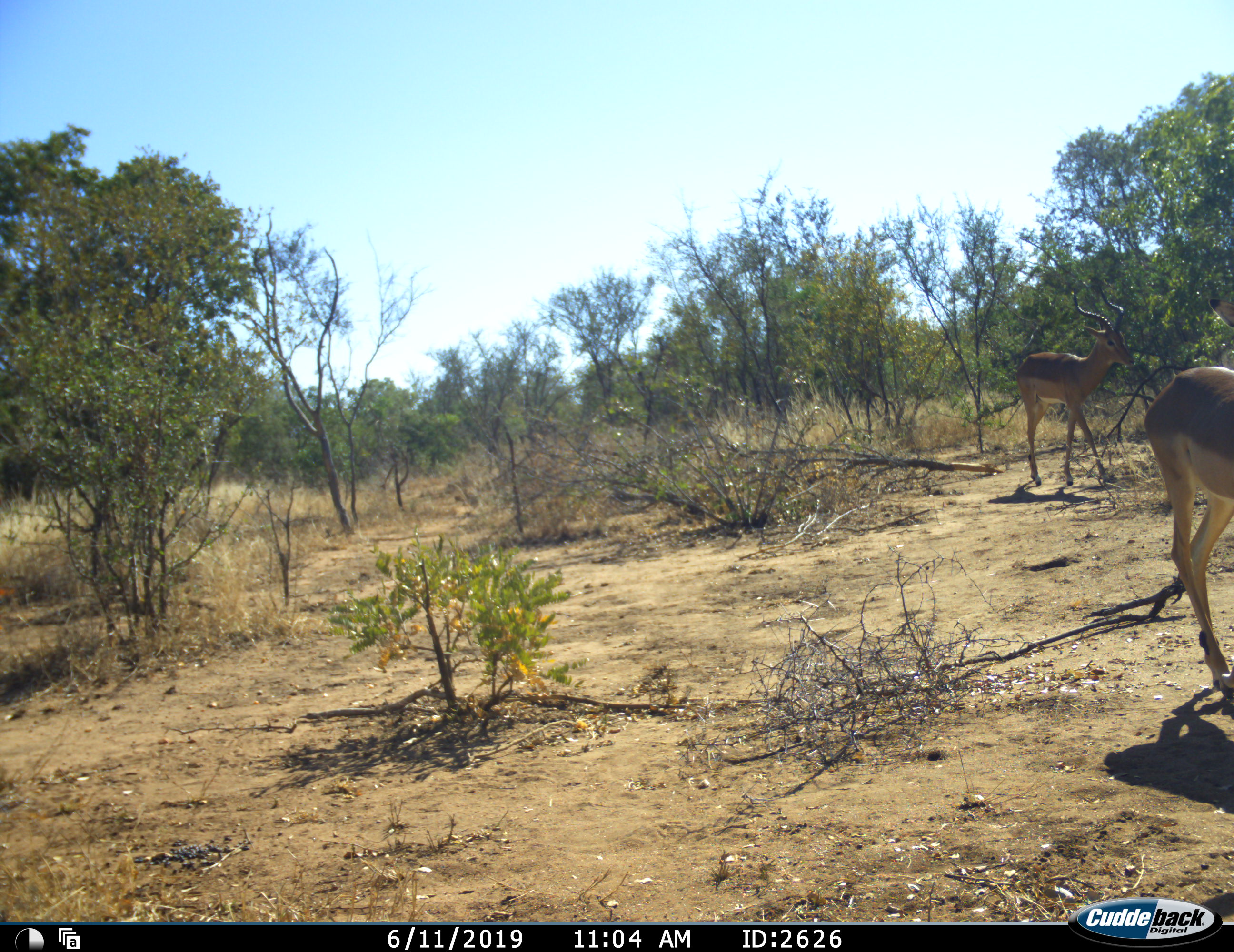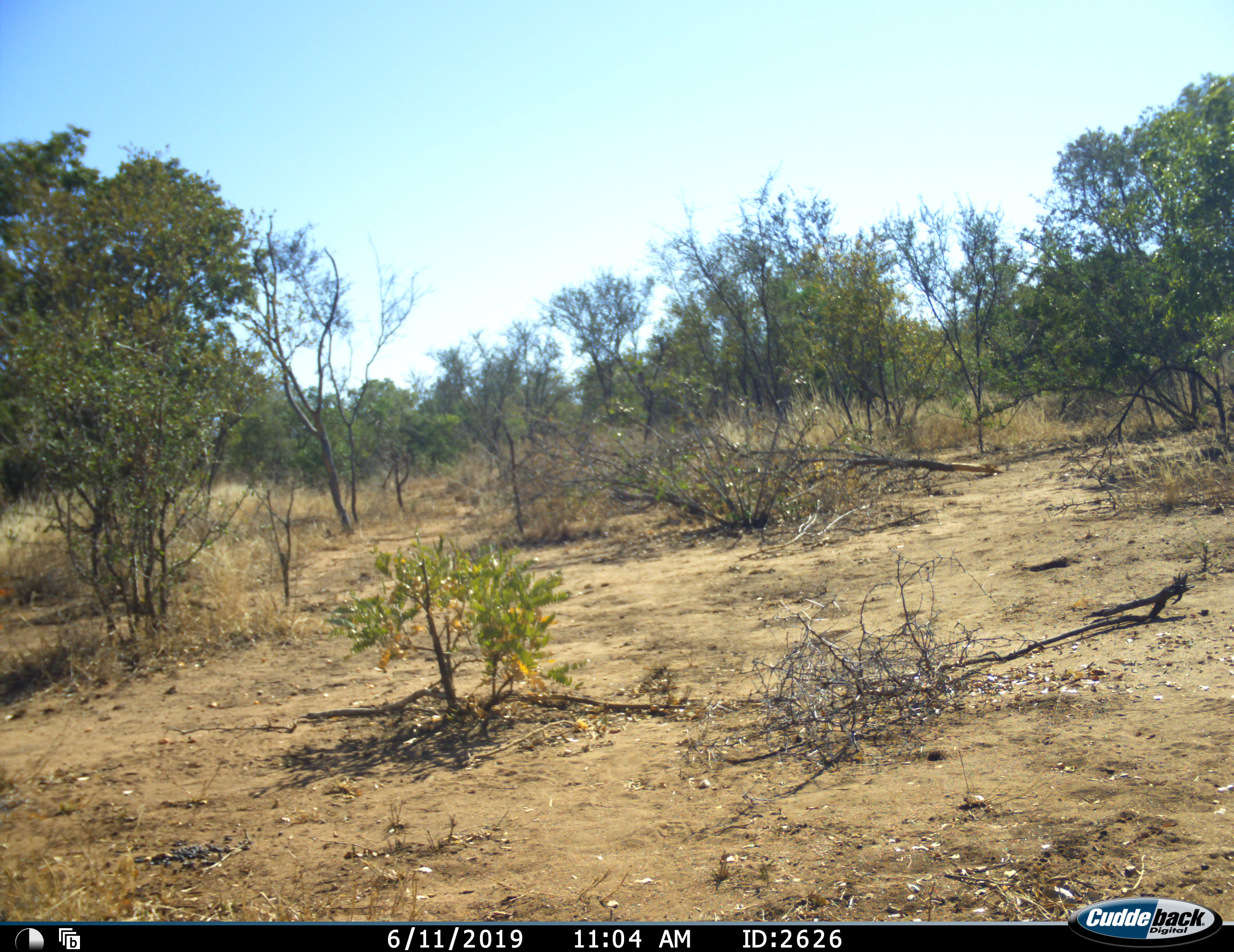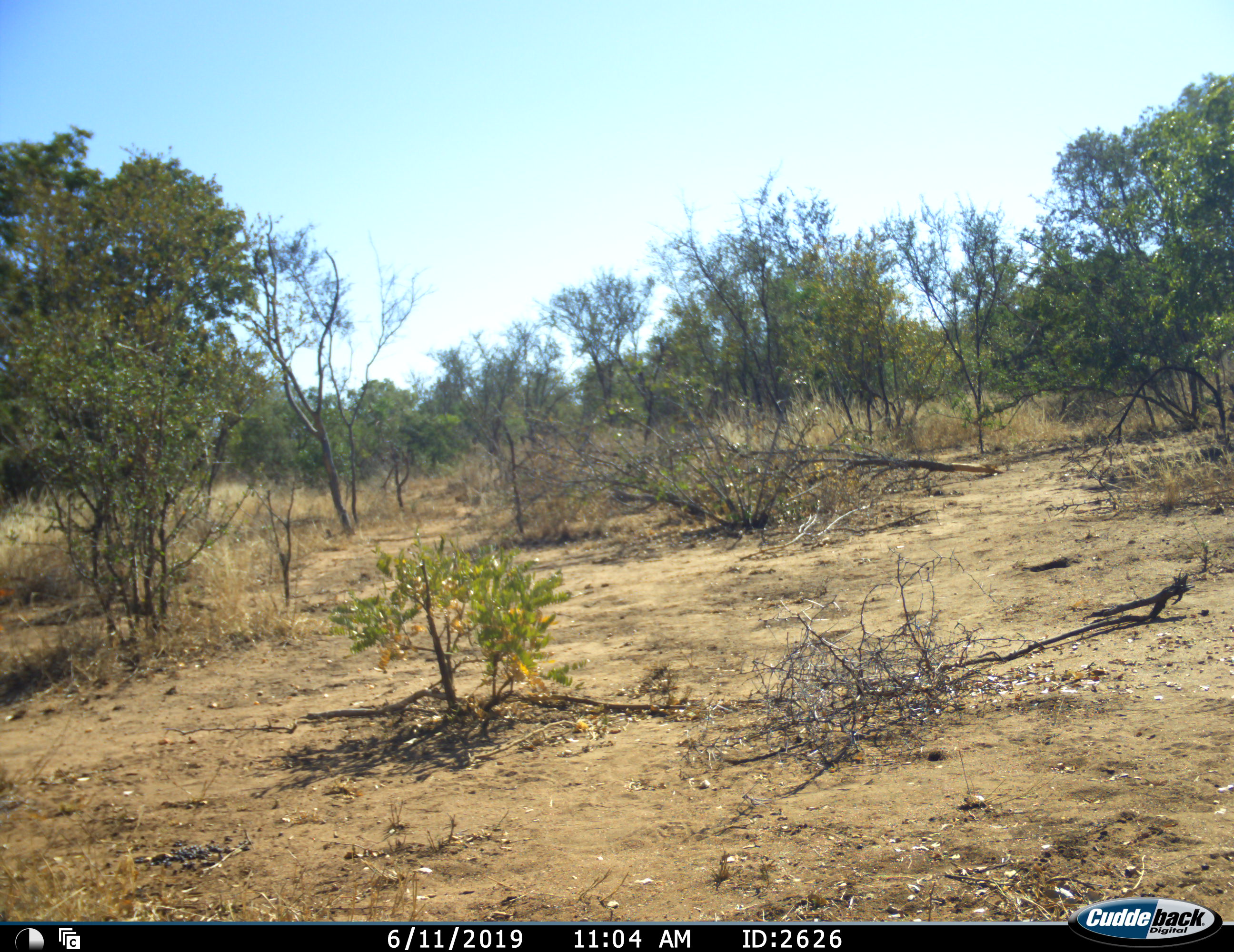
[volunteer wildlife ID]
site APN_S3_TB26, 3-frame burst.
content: unidentified animal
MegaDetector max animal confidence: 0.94